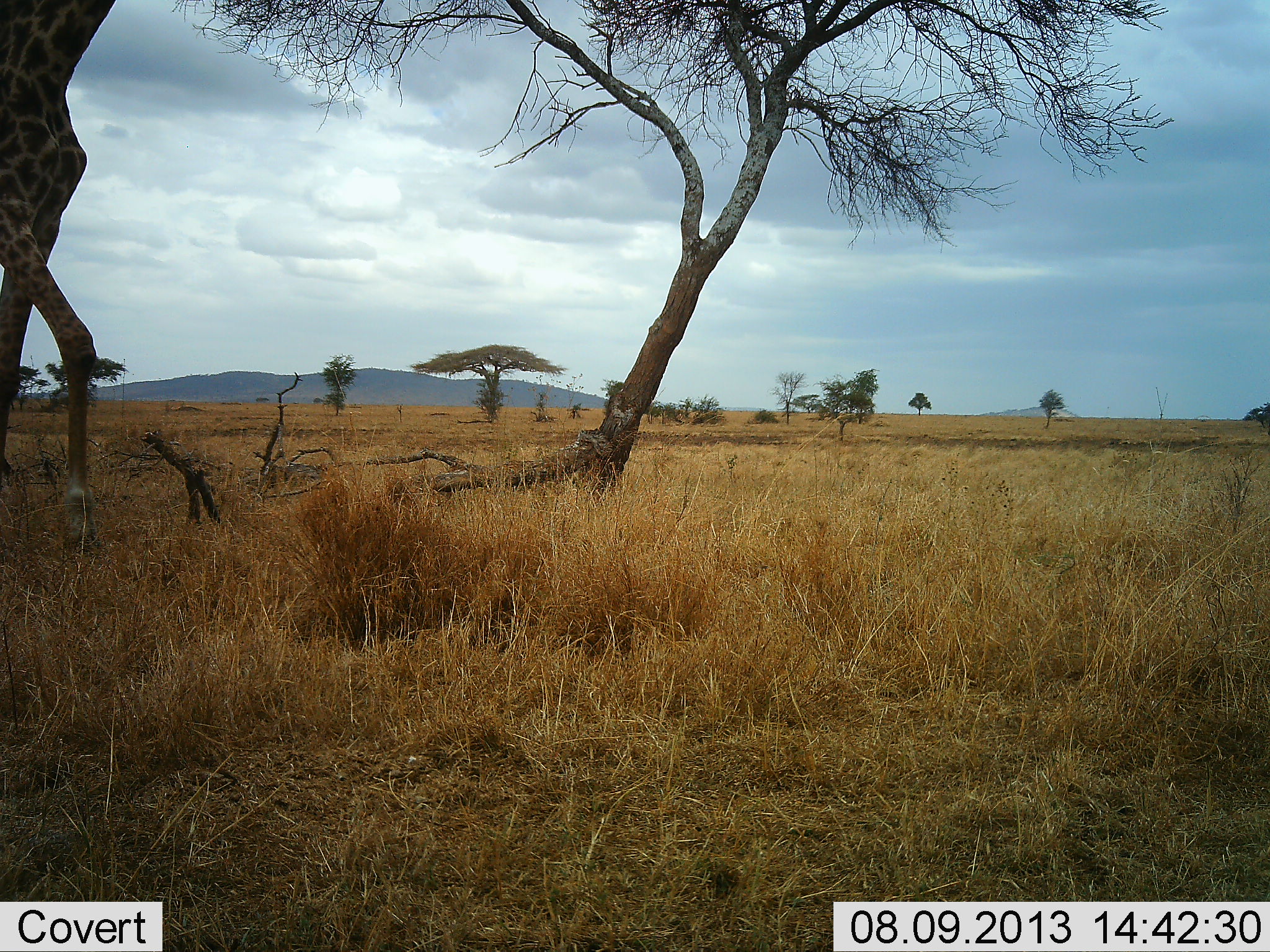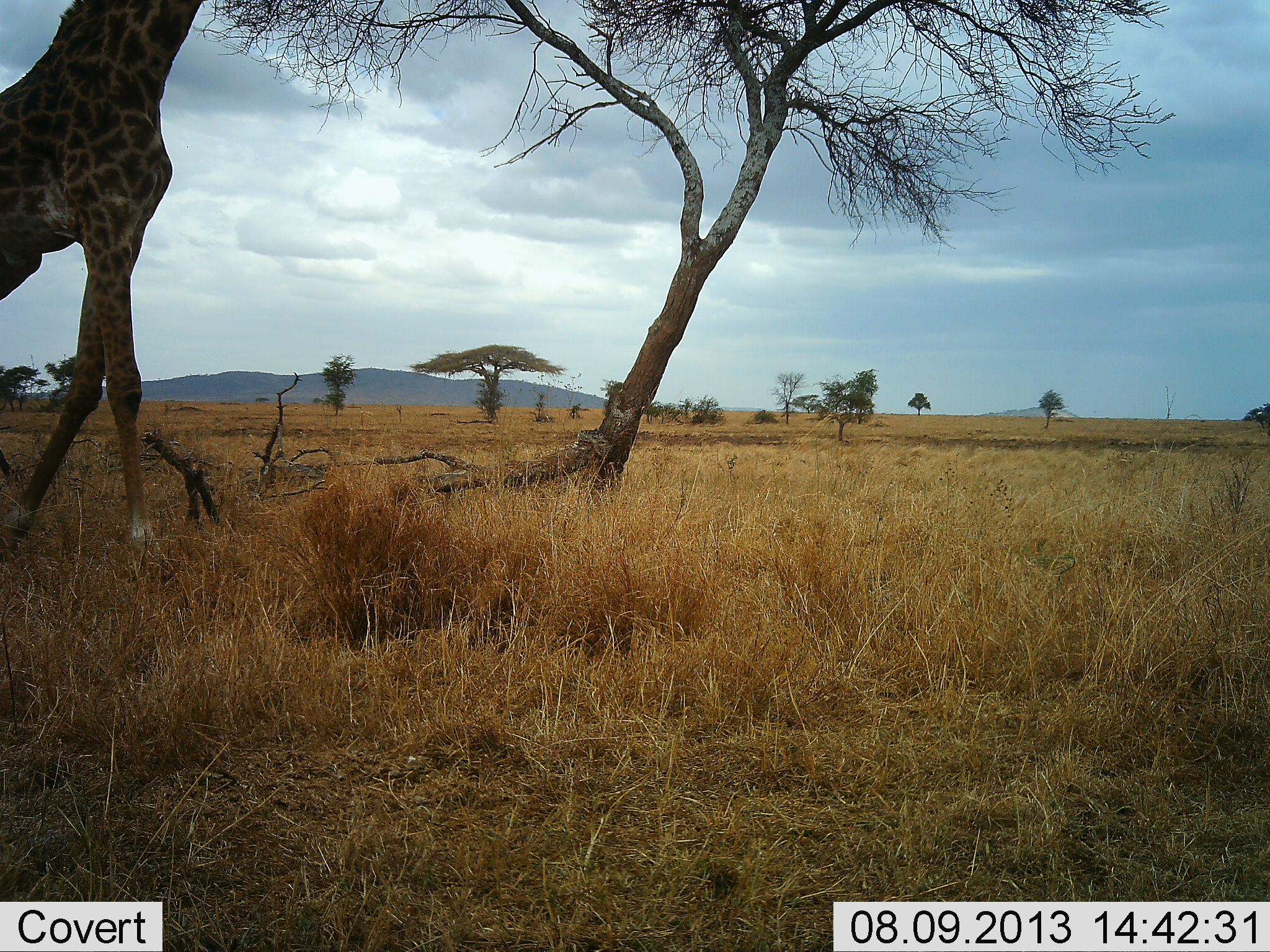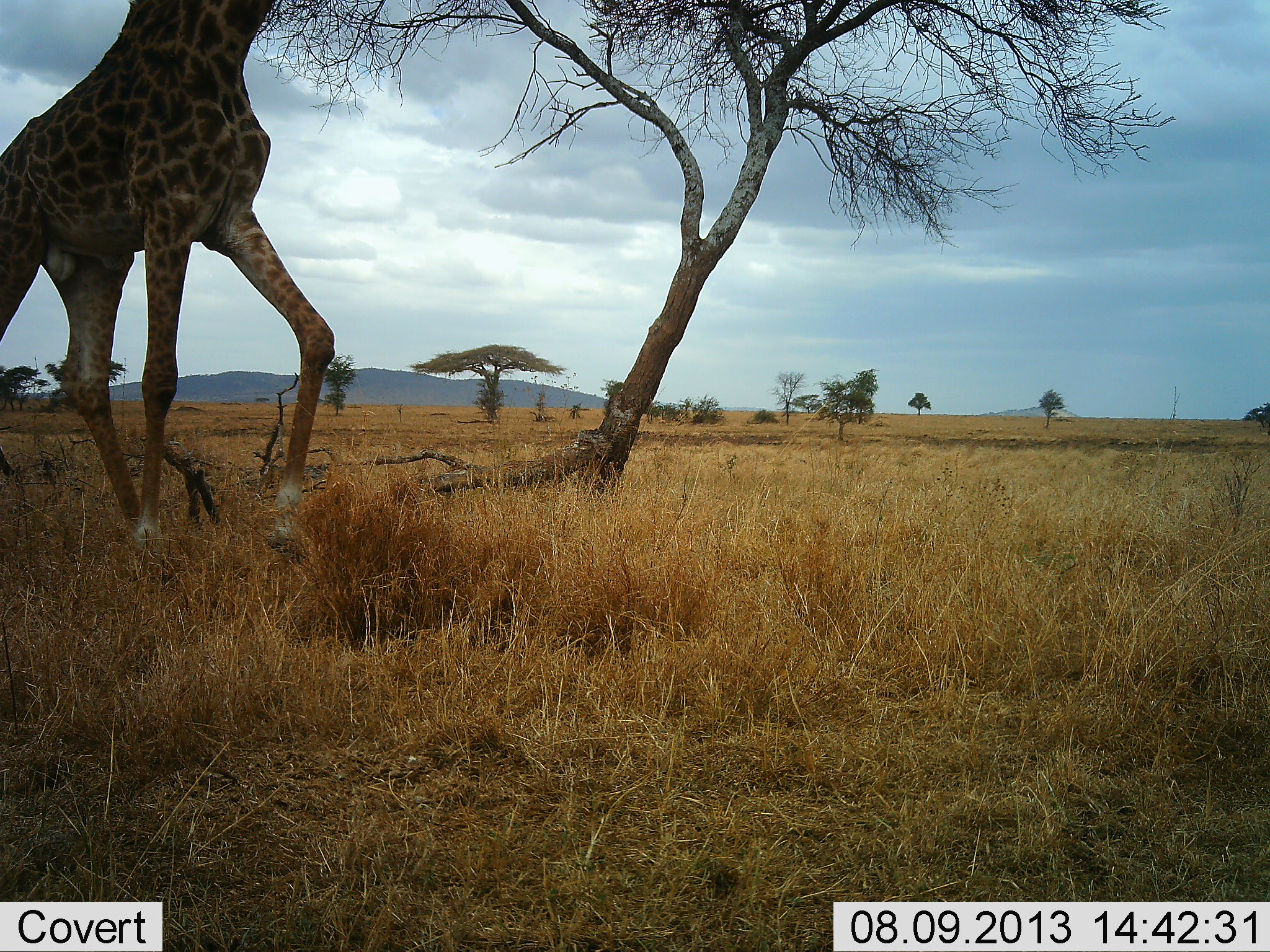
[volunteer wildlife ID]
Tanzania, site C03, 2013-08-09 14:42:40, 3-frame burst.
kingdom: Animalia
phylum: Chordata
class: Mammalia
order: Artiodactyla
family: Giraffidae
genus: Giraffa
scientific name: Giraffa camelopardalis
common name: giraffe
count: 1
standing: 0%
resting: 0%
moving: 100%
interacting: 0%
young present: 0%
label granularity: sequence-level